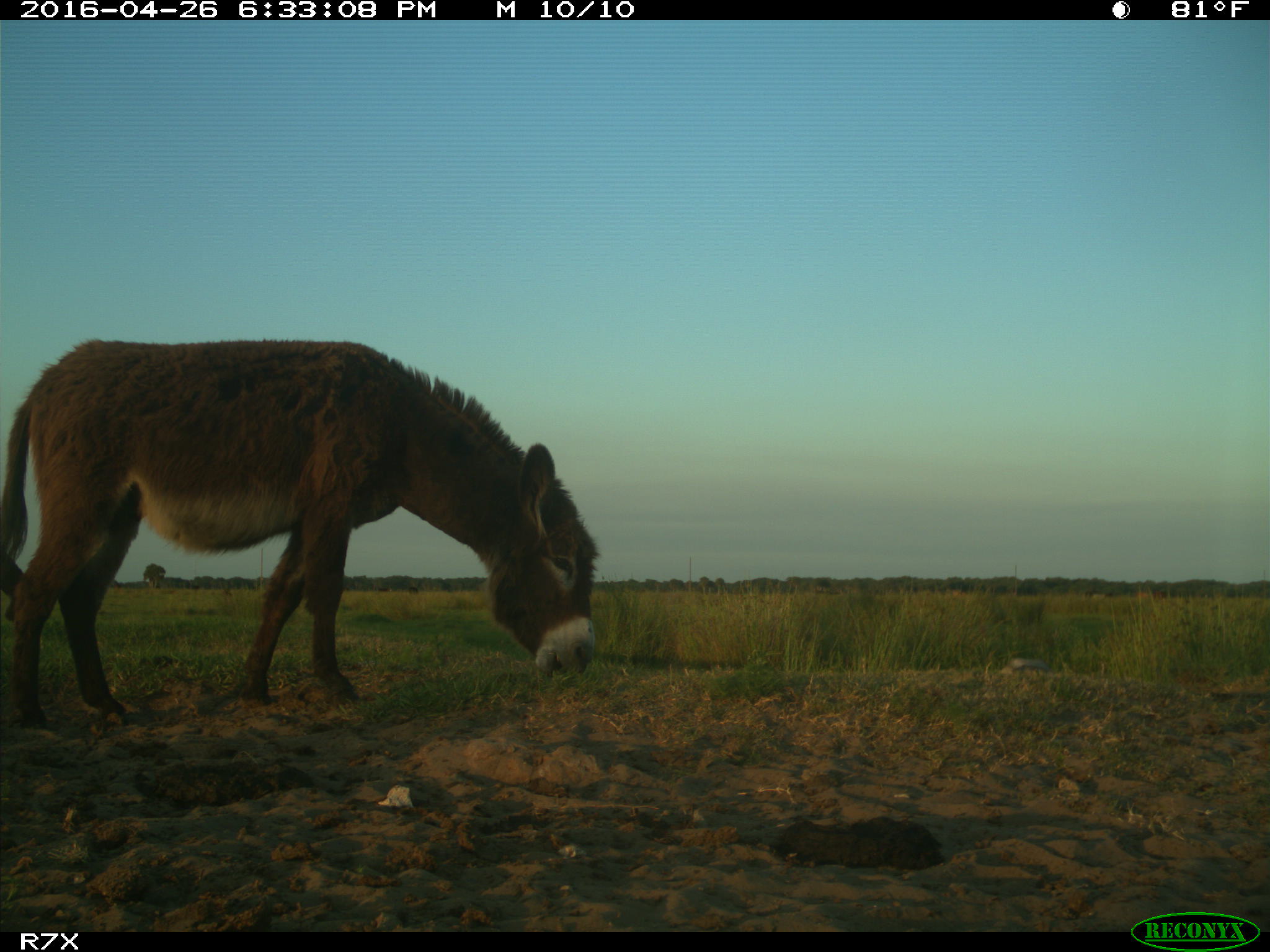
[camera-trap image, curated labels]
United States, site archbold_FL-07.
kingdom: Animalia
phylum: Chordata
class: Mammalia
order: Artiodactyla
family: Bovidae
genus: Bos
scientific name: Bos taurus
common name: domestic cow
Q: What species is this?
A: Bos taurus (domestic cow).